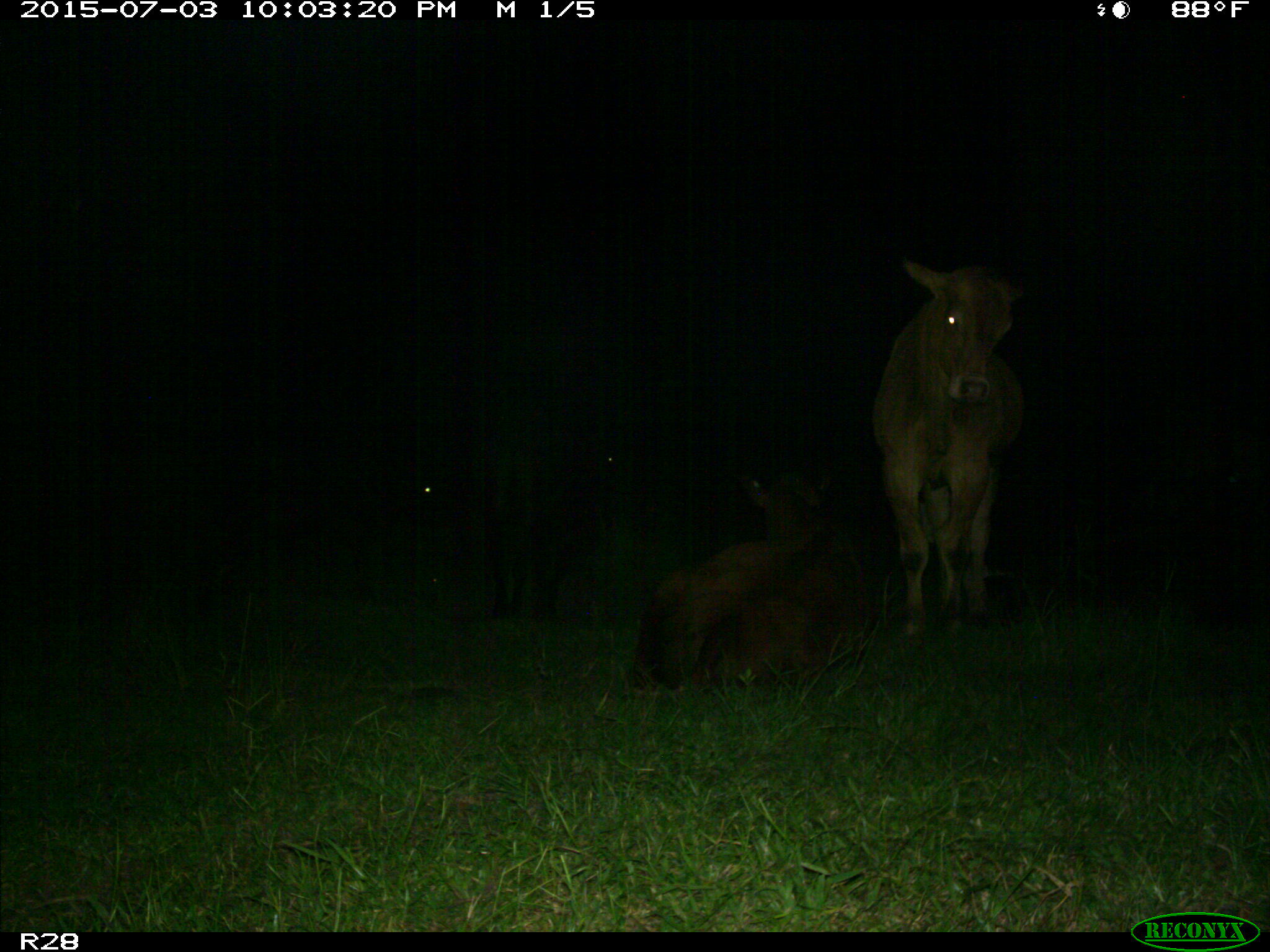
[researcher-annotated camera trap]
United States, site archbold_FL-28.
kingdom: Animalia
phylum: Chordata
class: Mammalia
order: Artiodactyla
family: Bovidae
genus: Bos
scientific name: Bos taurus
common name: domestic cow